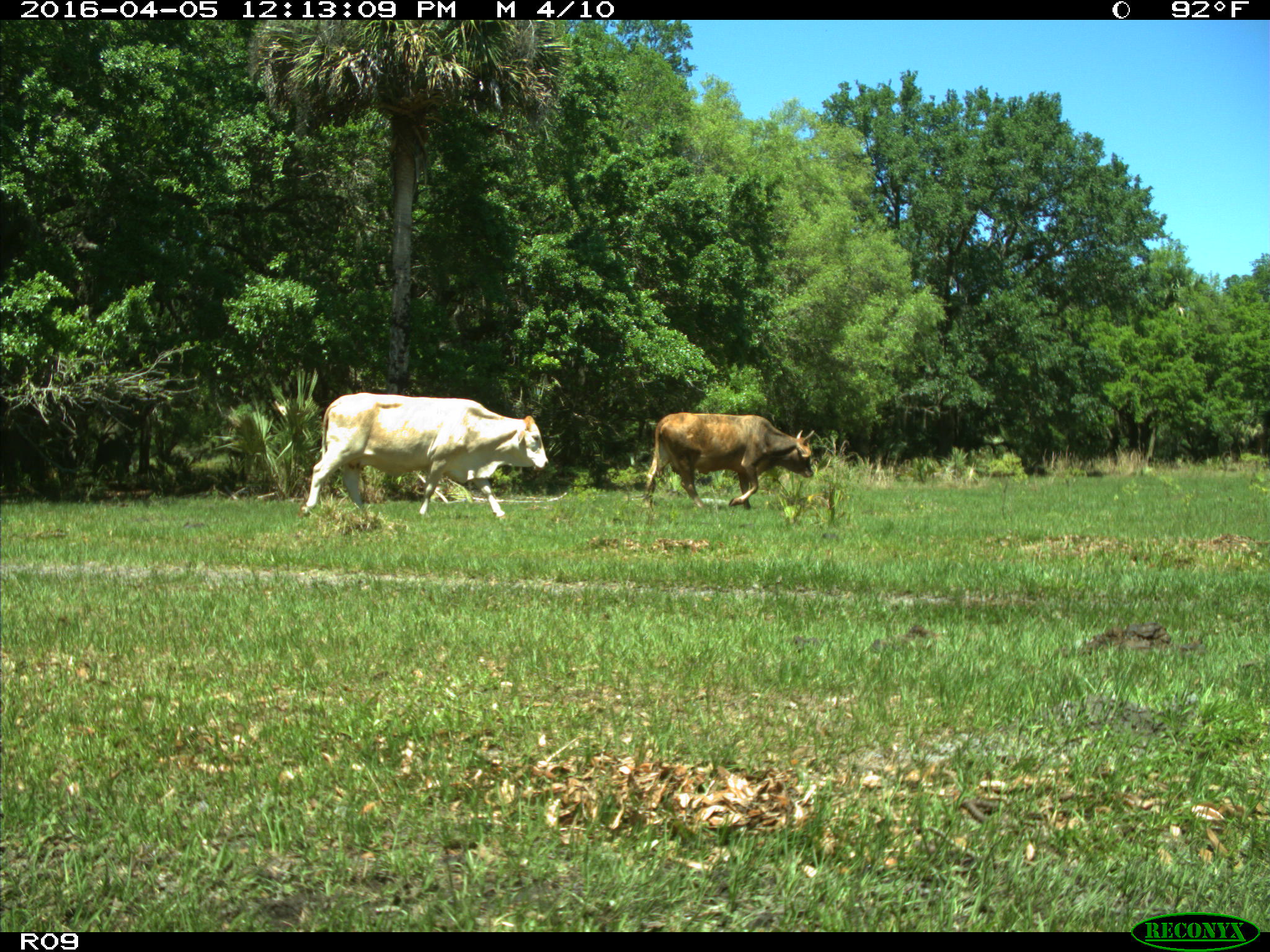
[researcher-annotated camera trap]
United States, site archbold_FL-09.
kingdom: Animalia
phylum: Chordata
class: Mammalia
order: Artiodactyla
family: Bovidae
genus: Bos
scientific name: Bos taurus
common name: domestic cow